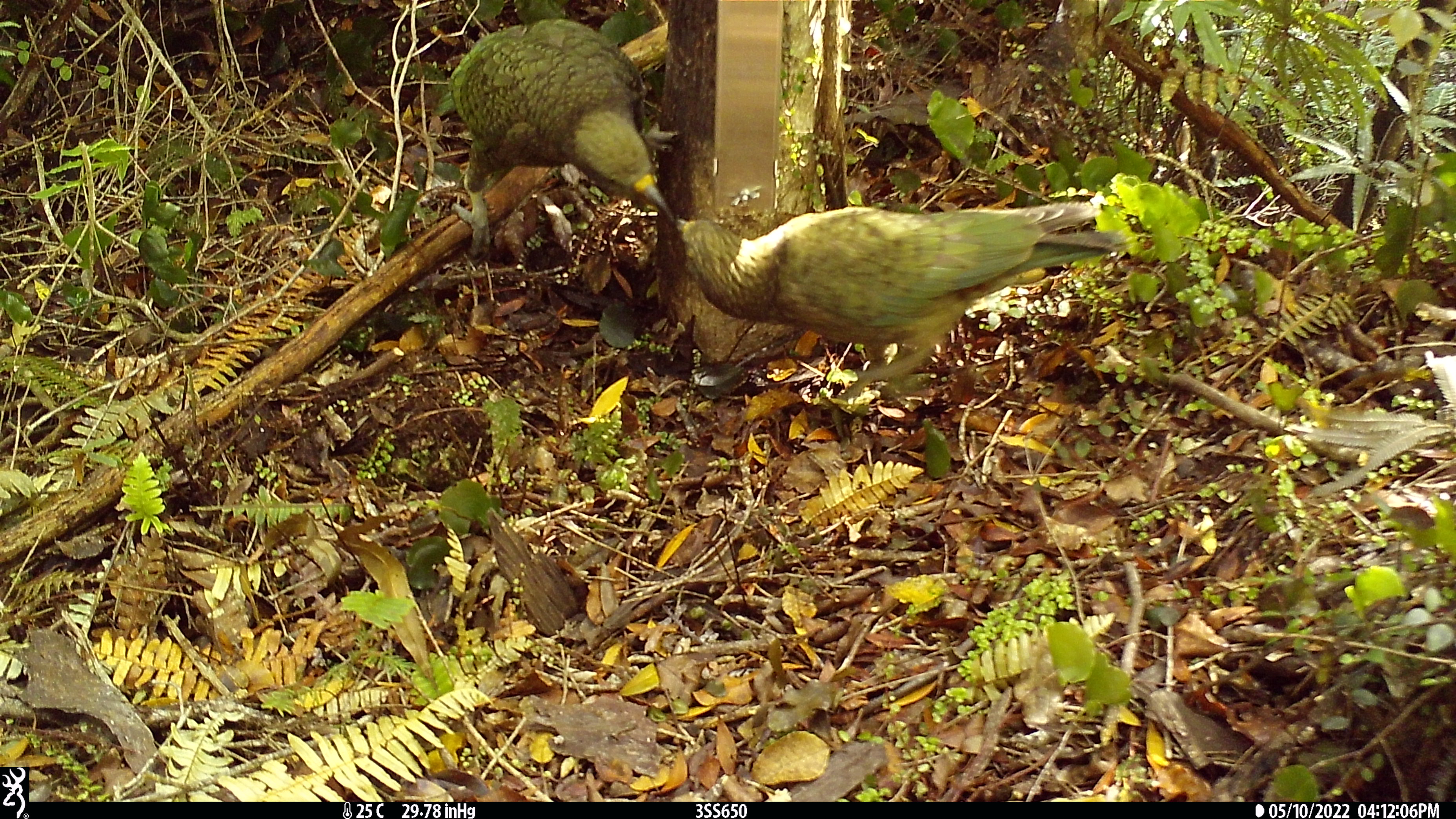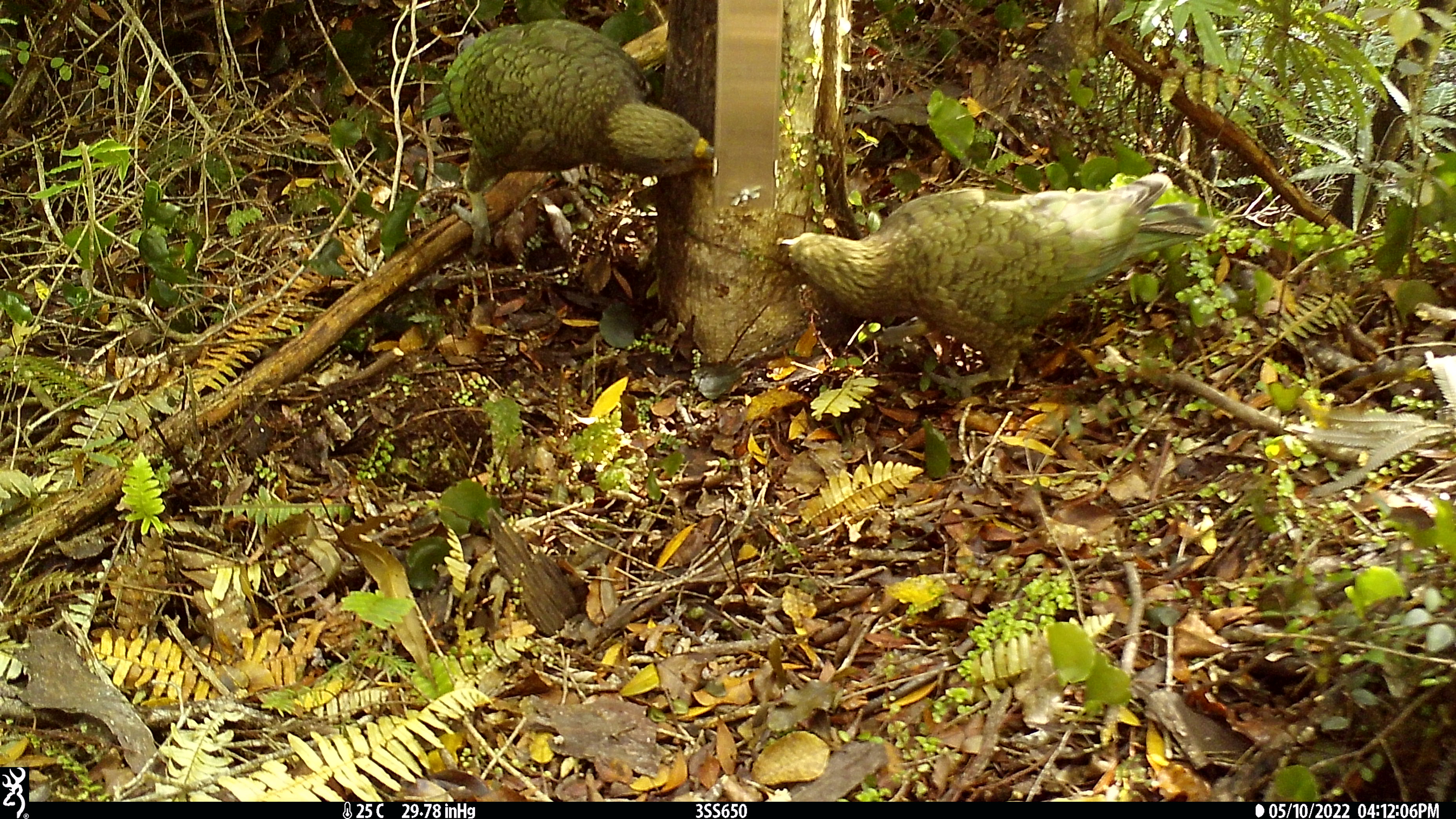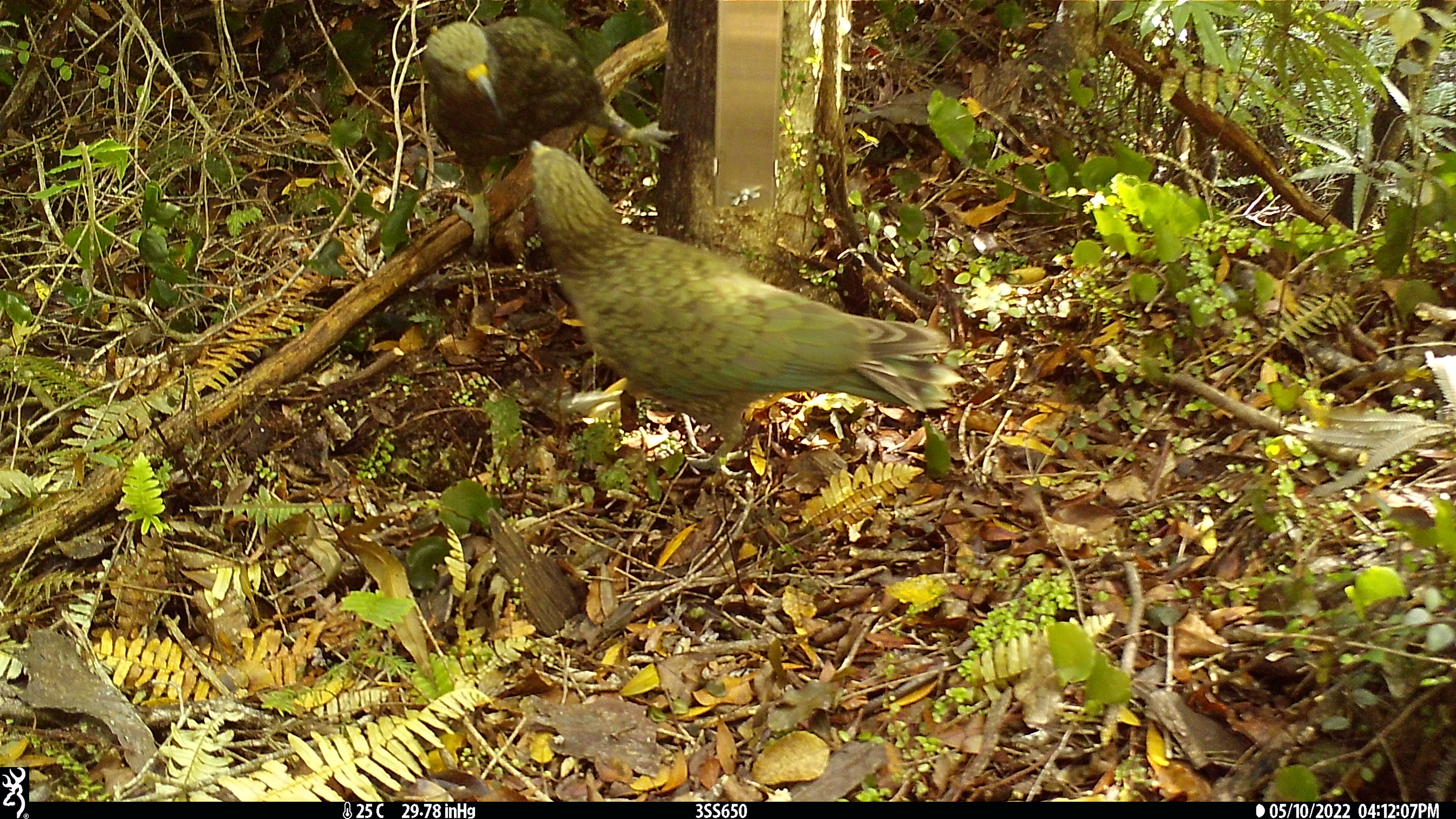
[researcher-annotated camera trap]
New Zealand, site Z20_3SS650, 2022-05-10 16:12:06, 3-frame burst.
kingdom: Animalia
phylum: Chordata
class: Aves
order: Psittaciformes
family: Strigopidae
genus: Nestor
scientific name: Nestor notabilis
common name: kea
Kea (Nestor notabilis).